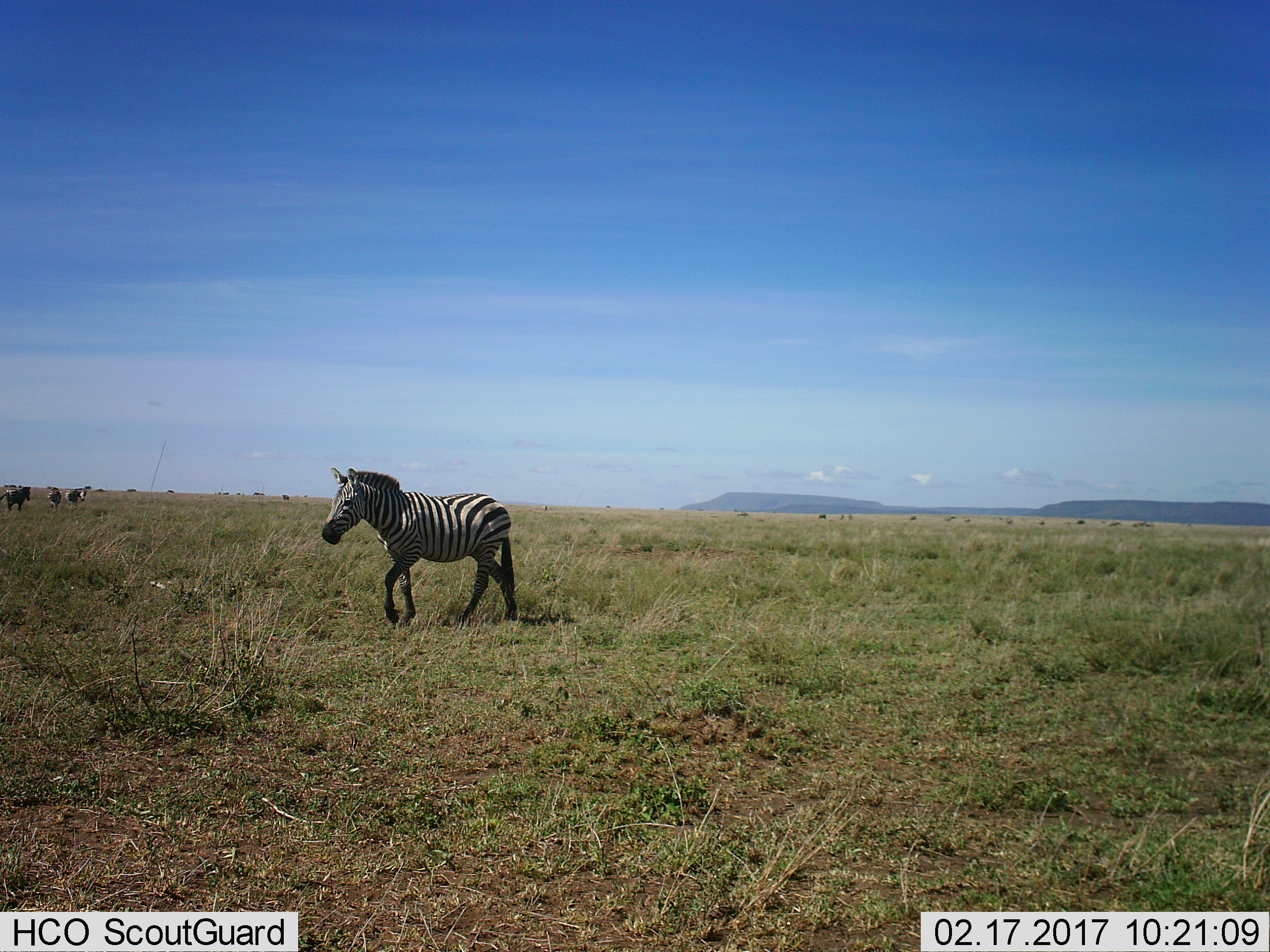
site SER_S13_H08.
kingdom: Animalia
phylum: Chordata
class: Mammalia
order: Perissodactyla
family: Equidae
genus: Equus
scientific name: Equus quagga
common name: plains zebra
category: zebraplains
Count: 4.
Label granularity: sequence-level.